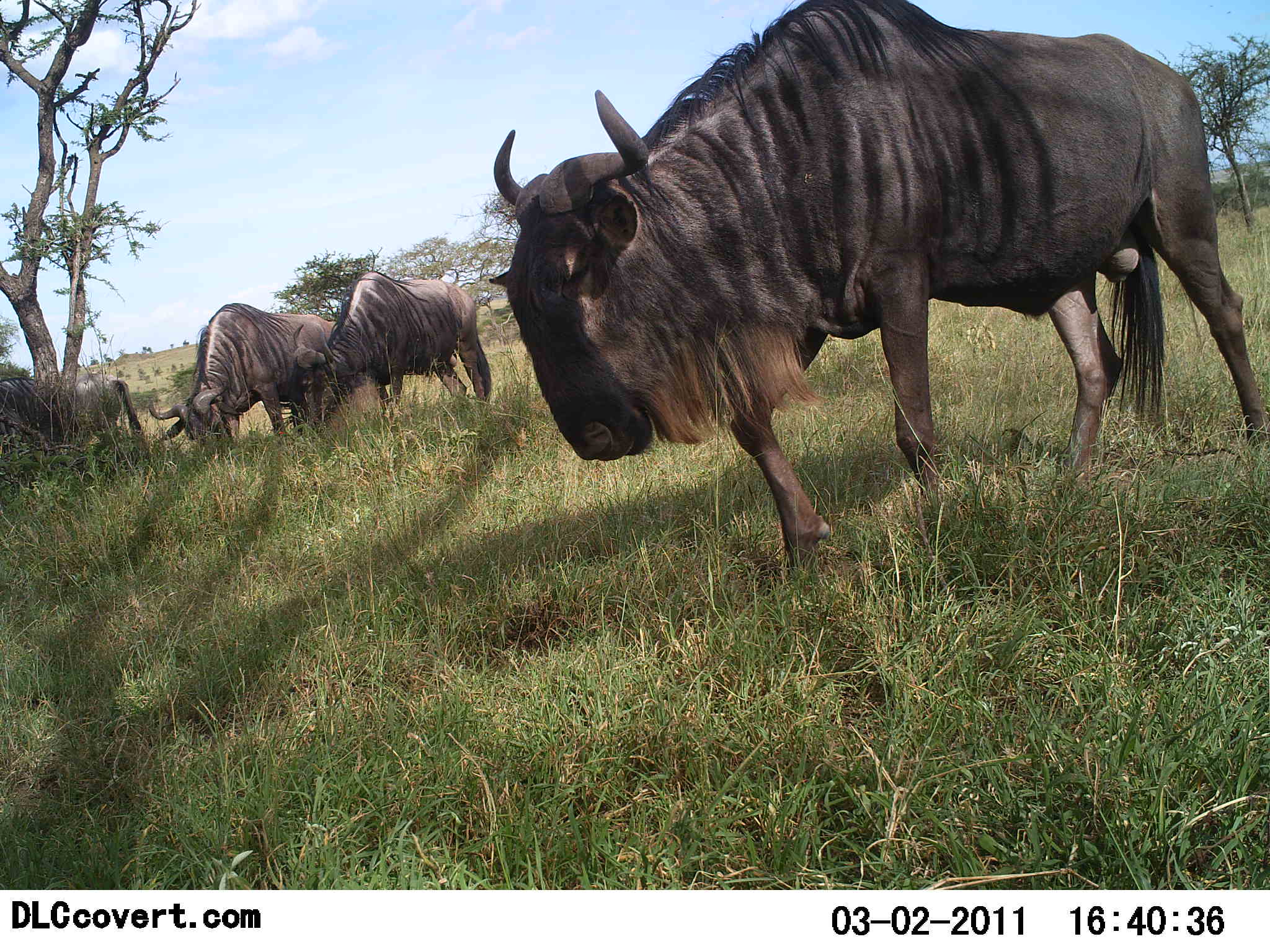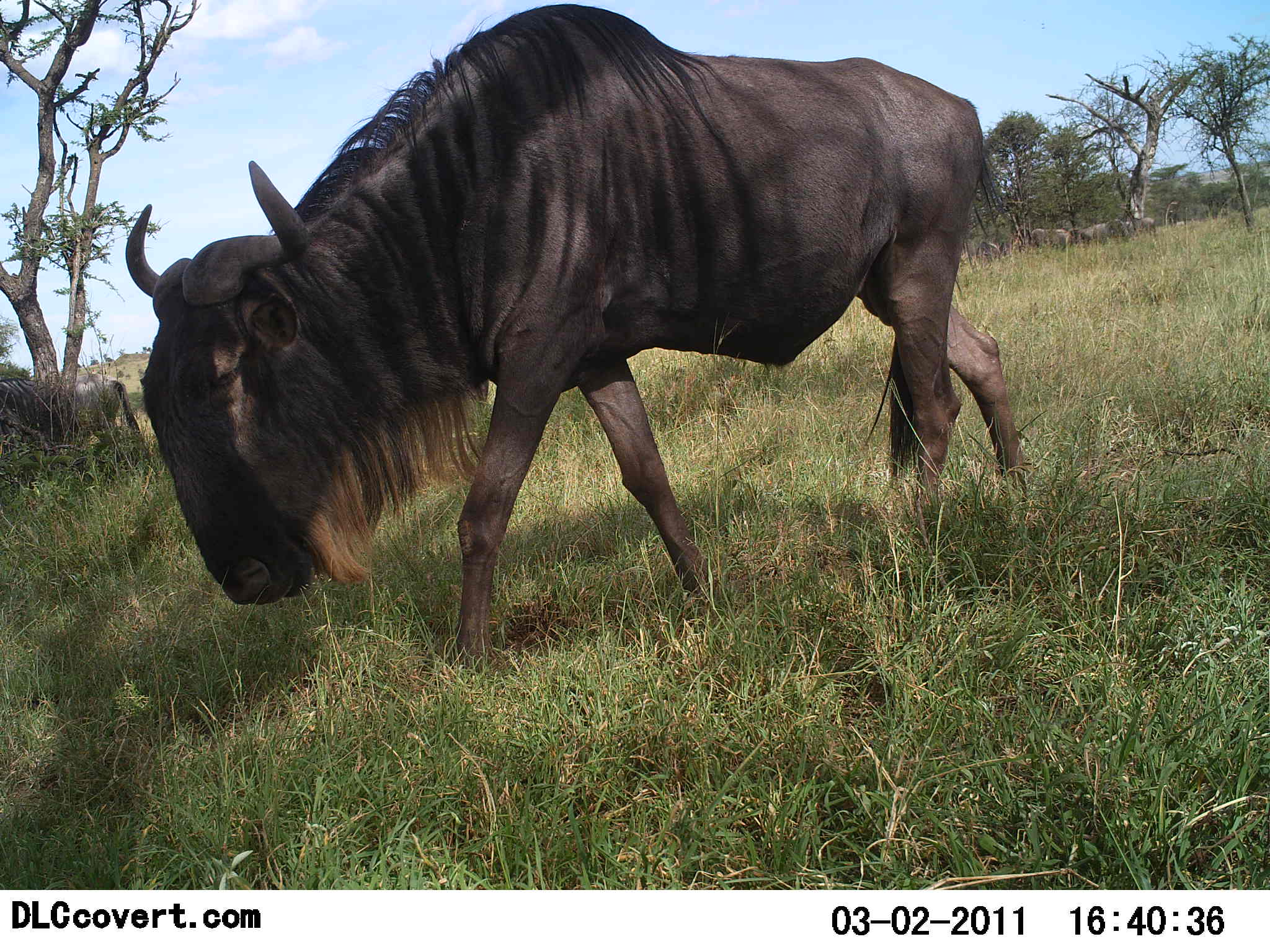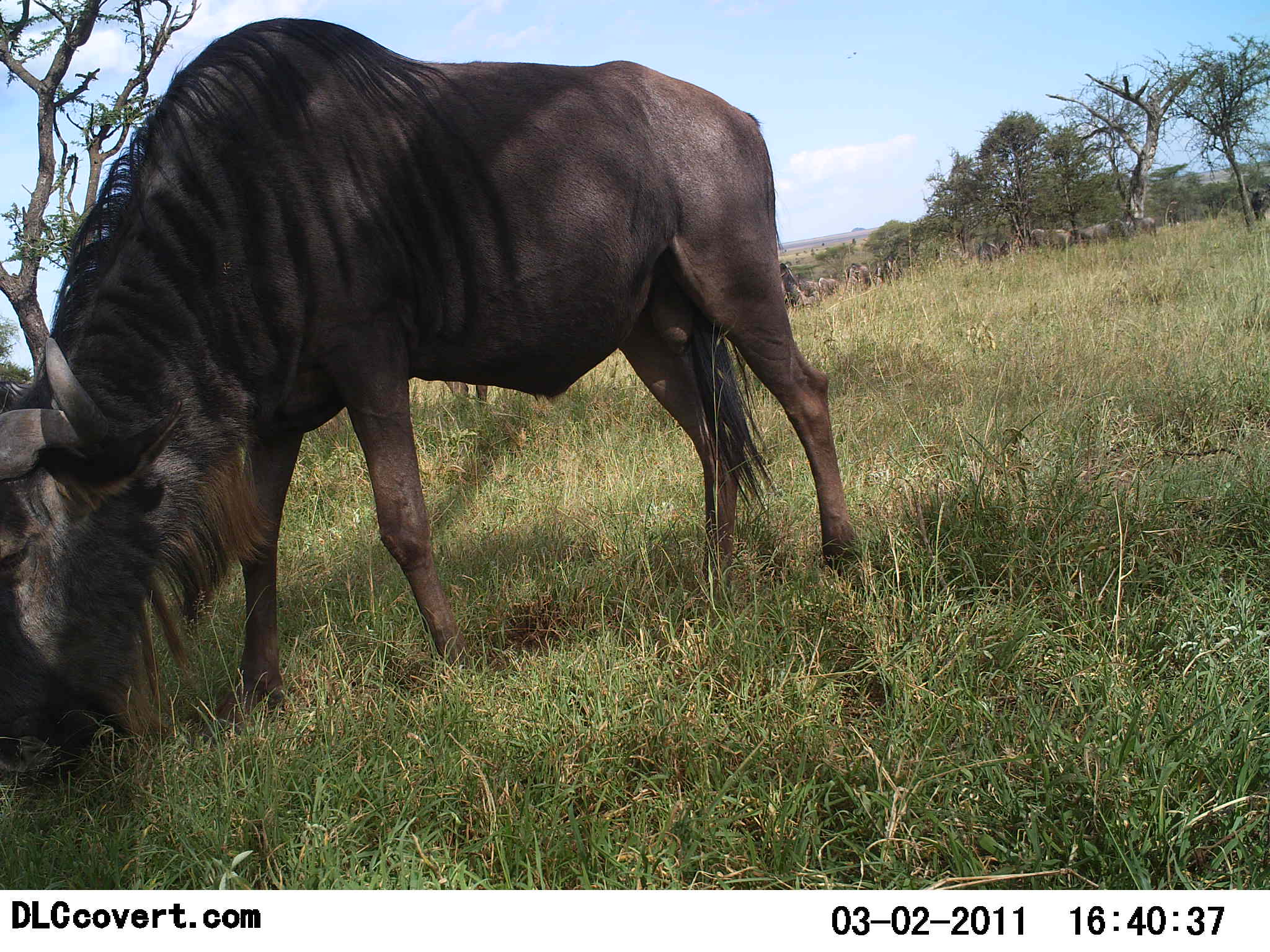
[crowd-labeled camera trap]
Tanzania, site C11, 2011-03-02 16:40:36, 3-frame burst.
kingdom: Animalia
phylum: Chordata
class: Mammalia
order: Artiodactyla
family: Bovidae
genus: Connochaetes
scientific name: Connochaetes taurinus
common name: blue wildebeest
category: wildebeest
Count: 4.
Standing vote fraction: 27%.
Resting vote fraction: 0%.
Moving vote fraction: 64%.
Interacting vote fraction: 0%.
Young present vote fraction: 0%.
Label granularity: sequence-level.